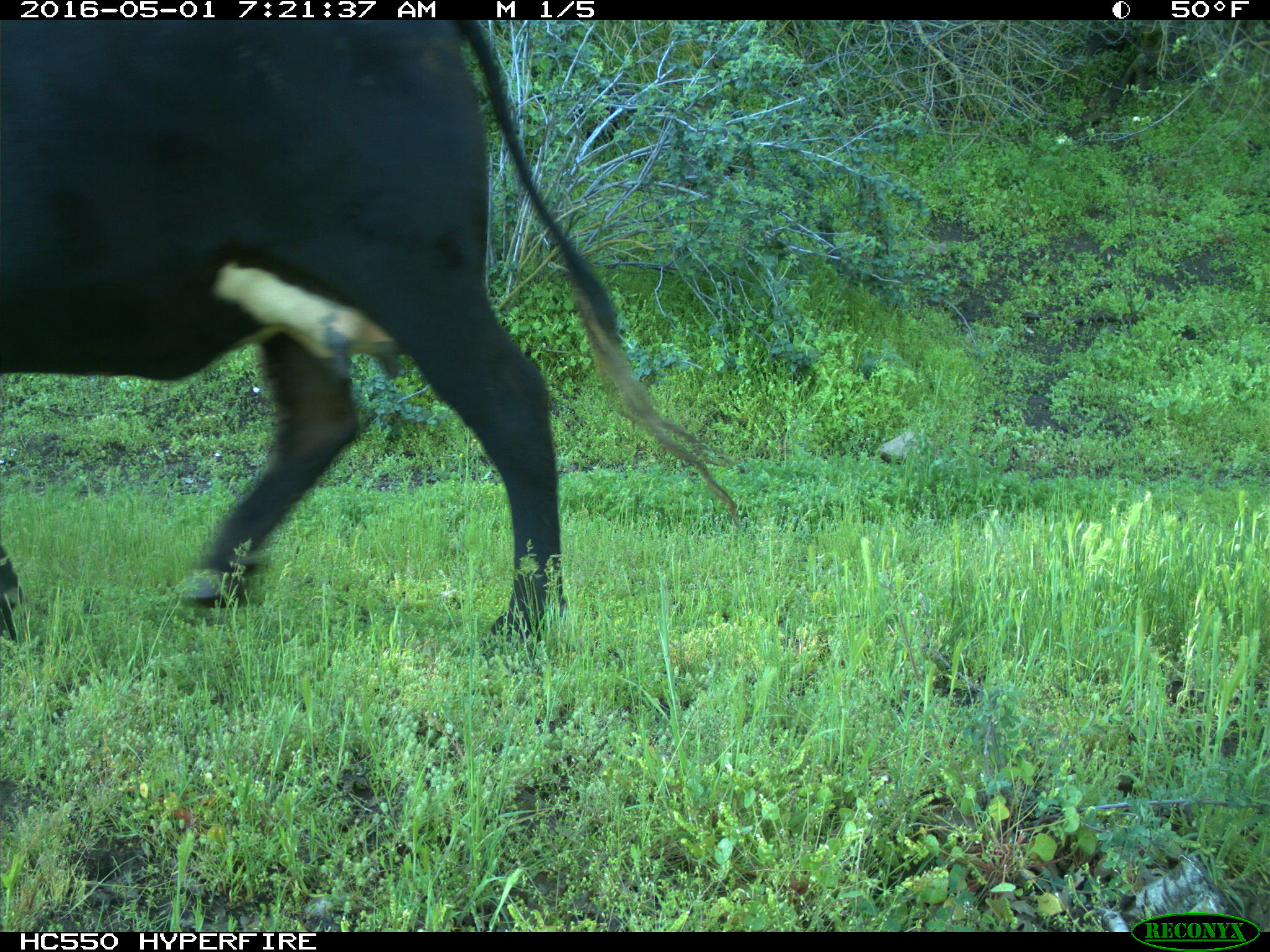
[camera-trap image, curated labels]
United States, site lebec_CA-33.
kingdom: Animalia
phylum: Chordata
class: Mammalia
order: Artiodactyla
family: Bovidae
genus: Bos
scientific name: Bos taurus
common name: domestic cow